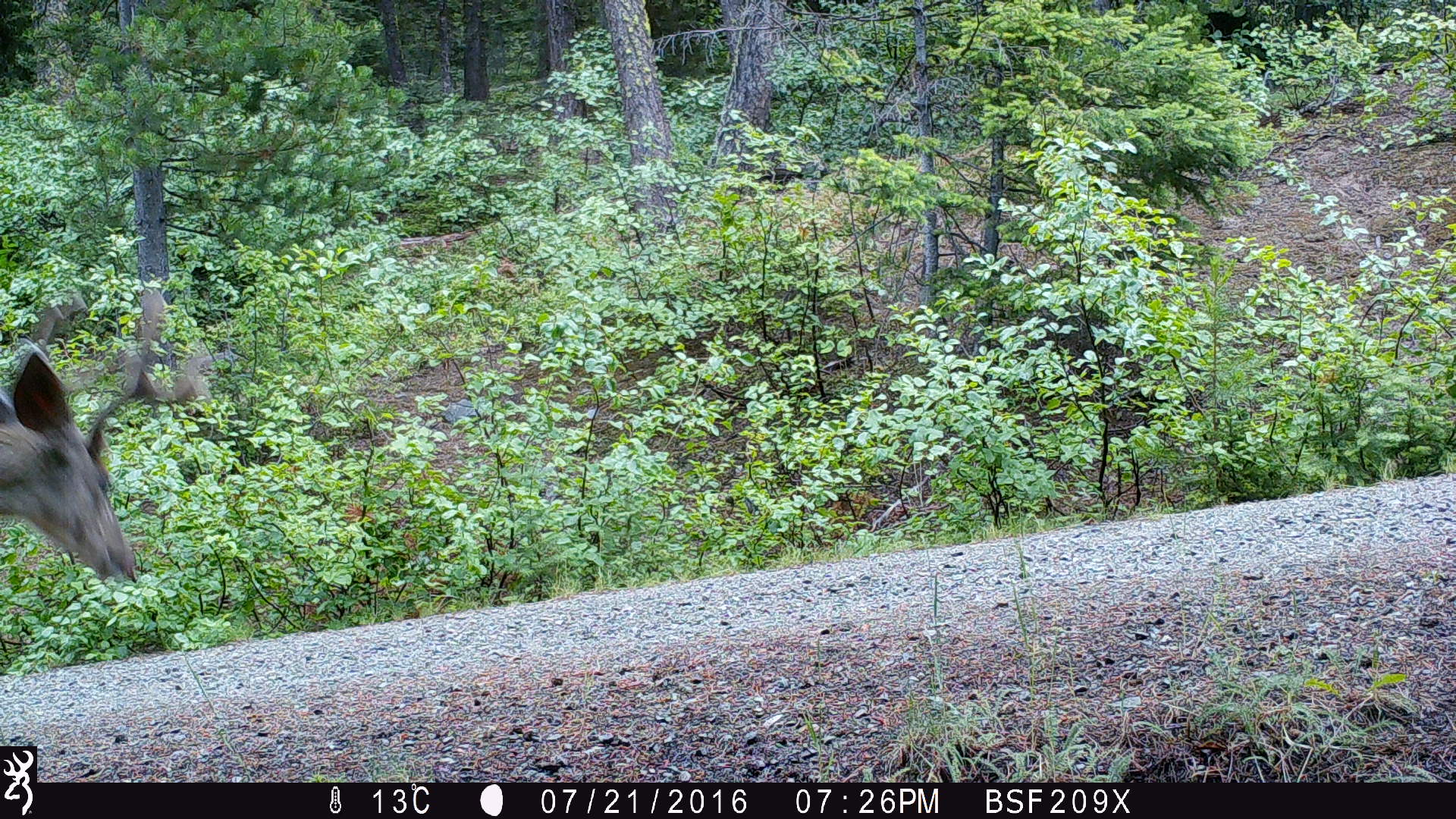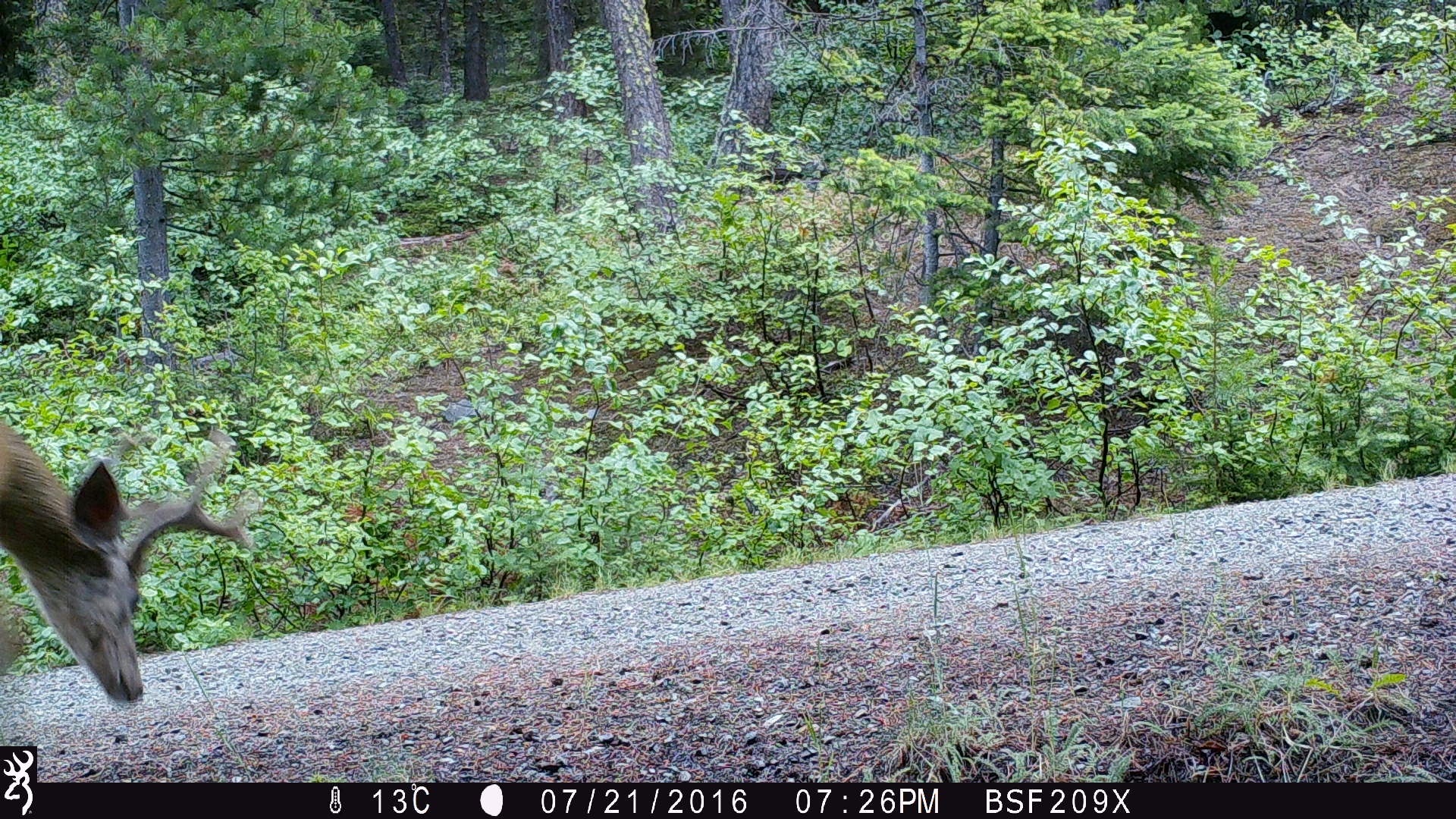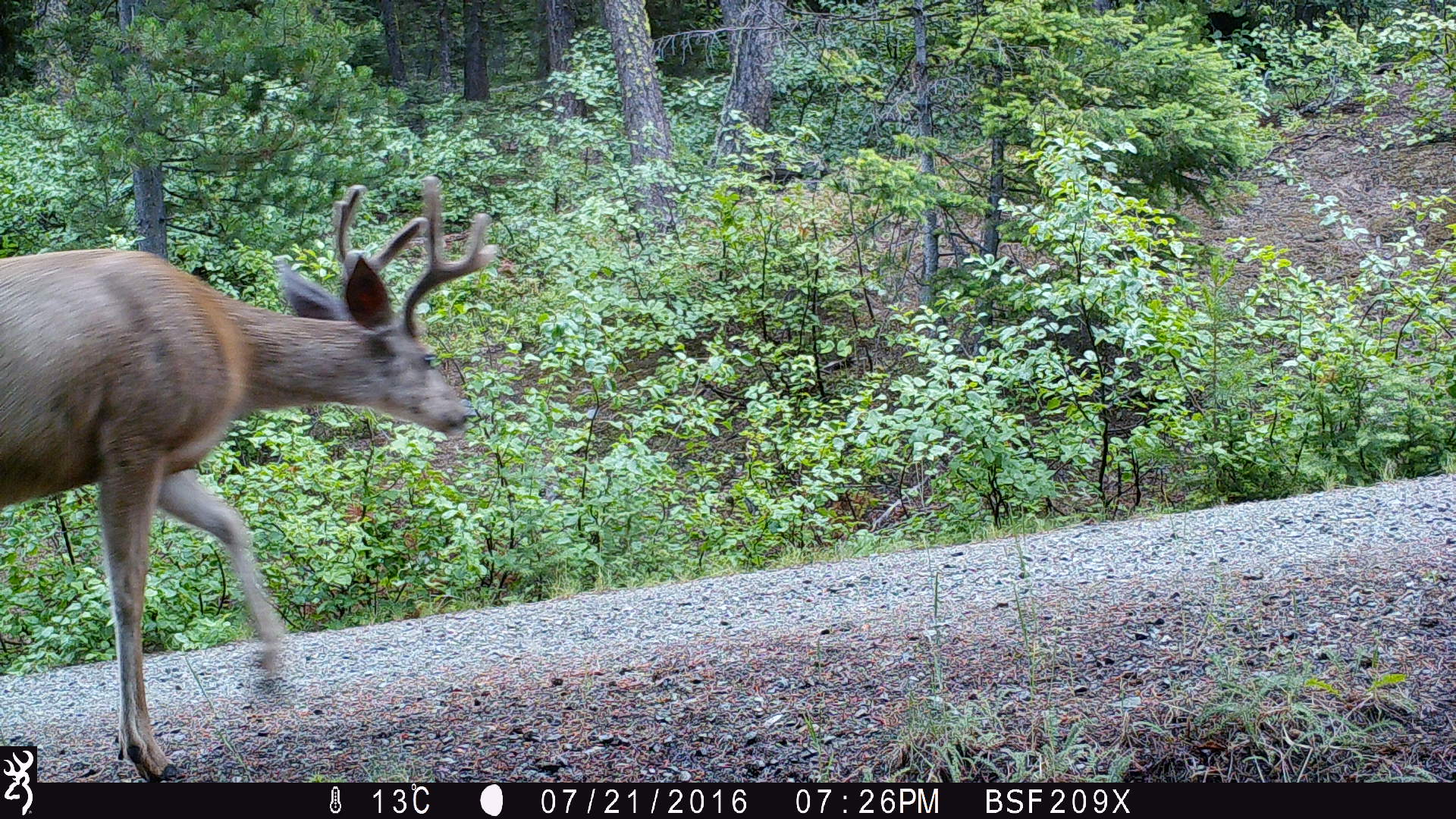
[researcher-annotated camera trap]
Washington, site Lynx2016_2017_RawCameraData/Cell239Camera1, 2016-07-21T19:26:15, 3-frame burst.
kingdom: Animalia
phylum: Chordata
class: Mammalia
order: Artiodactyla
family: Cervidae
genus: Odocoileus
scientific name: Odocoileus hemionus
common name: mule deer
Odocoileus hemionus (mule deer). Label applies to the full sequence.